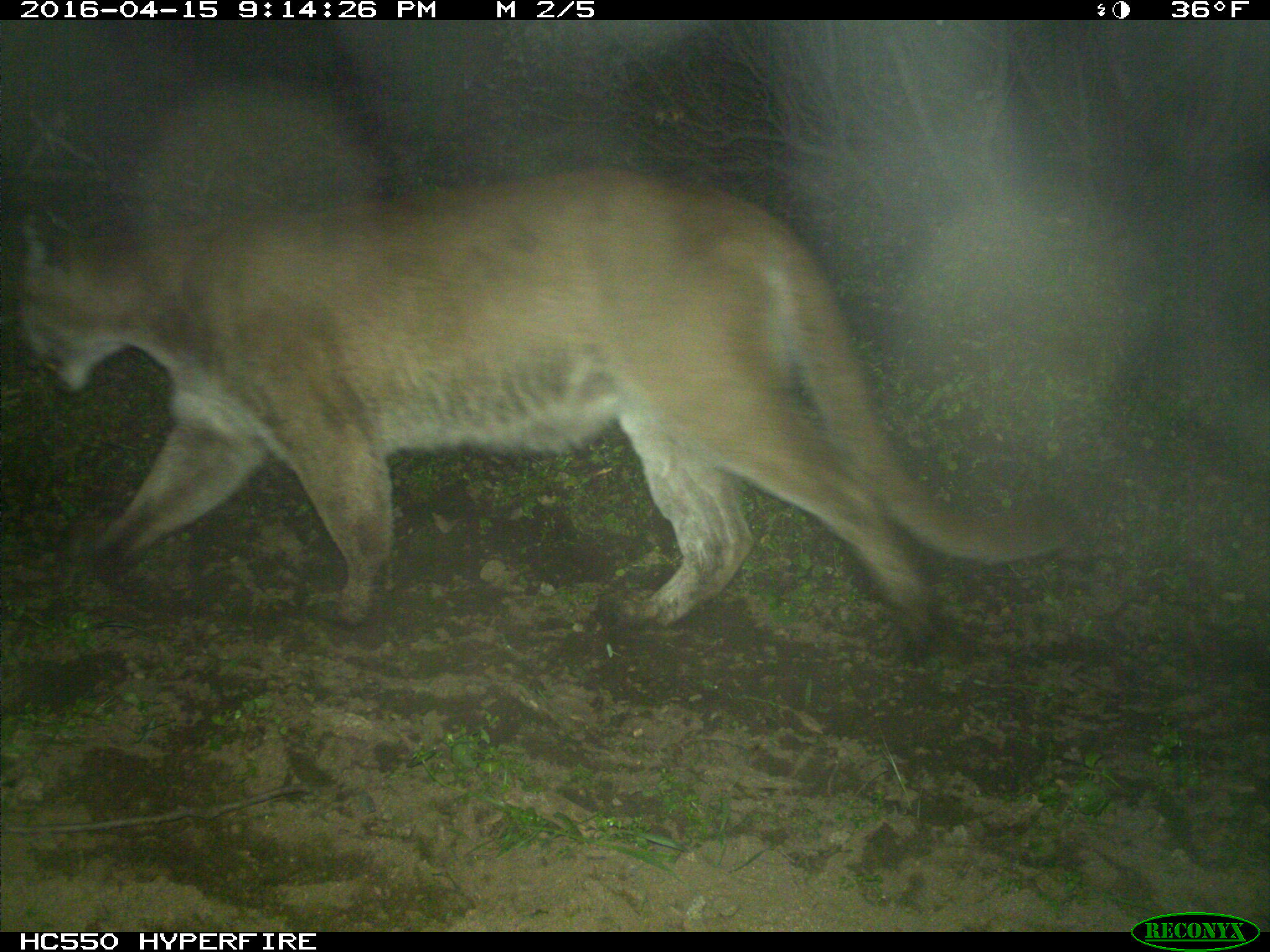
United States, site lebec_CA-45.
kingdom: Animalia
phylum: Chordata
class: Mammalia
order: Carnivora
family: Felidae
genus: Puma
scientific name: Puma concolor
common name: mountain lion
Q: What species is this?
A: Puma concolor (mountain lion).